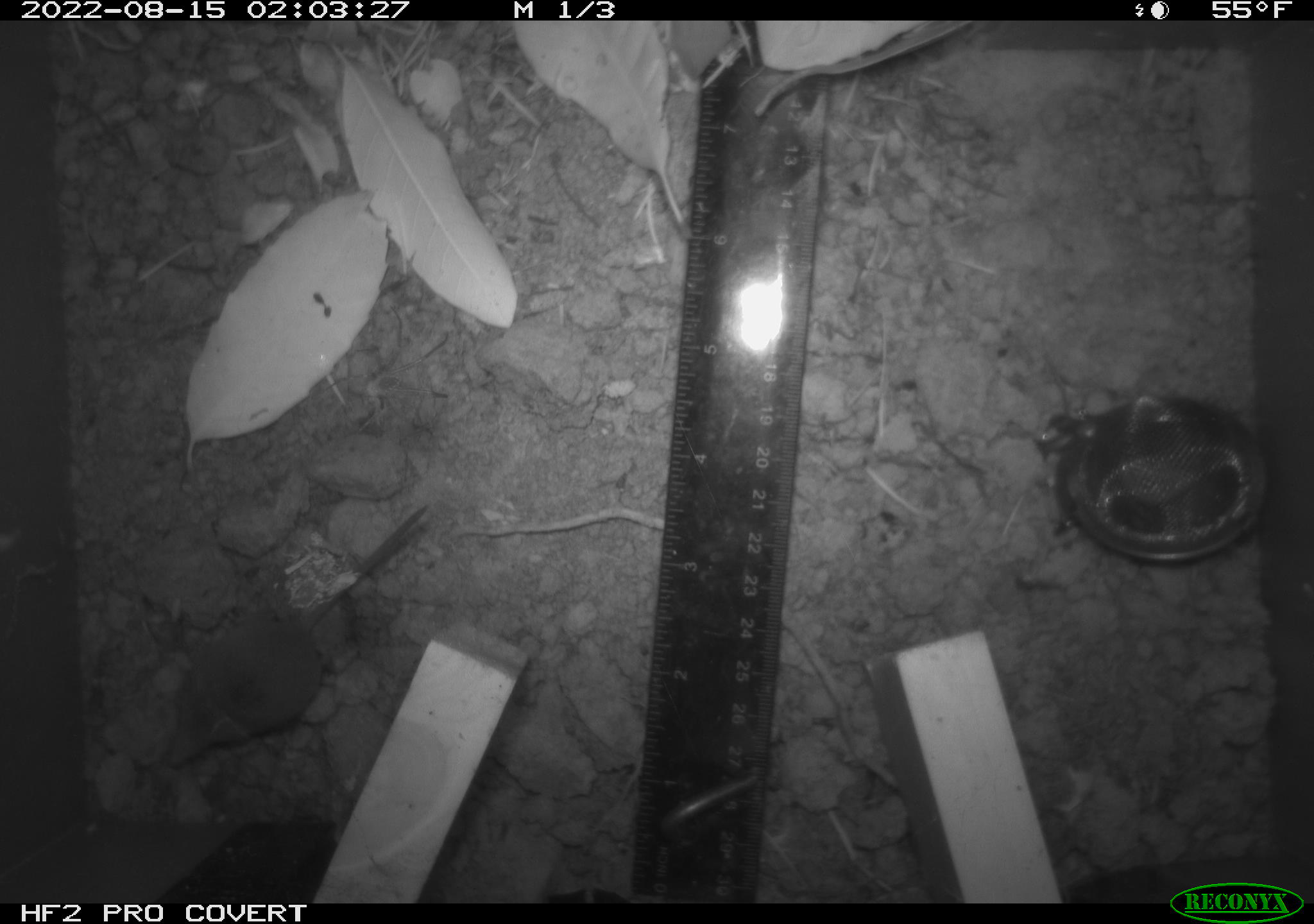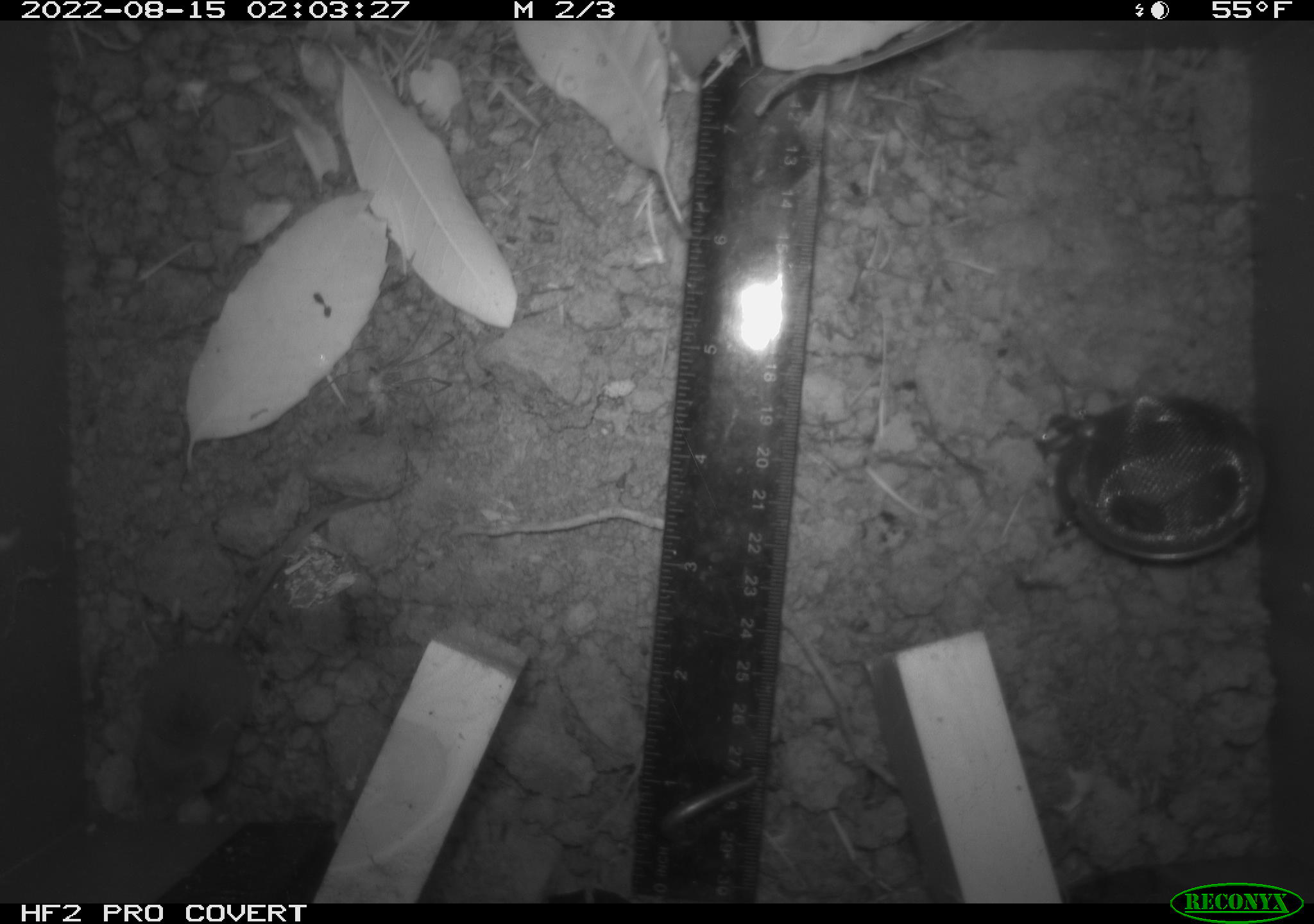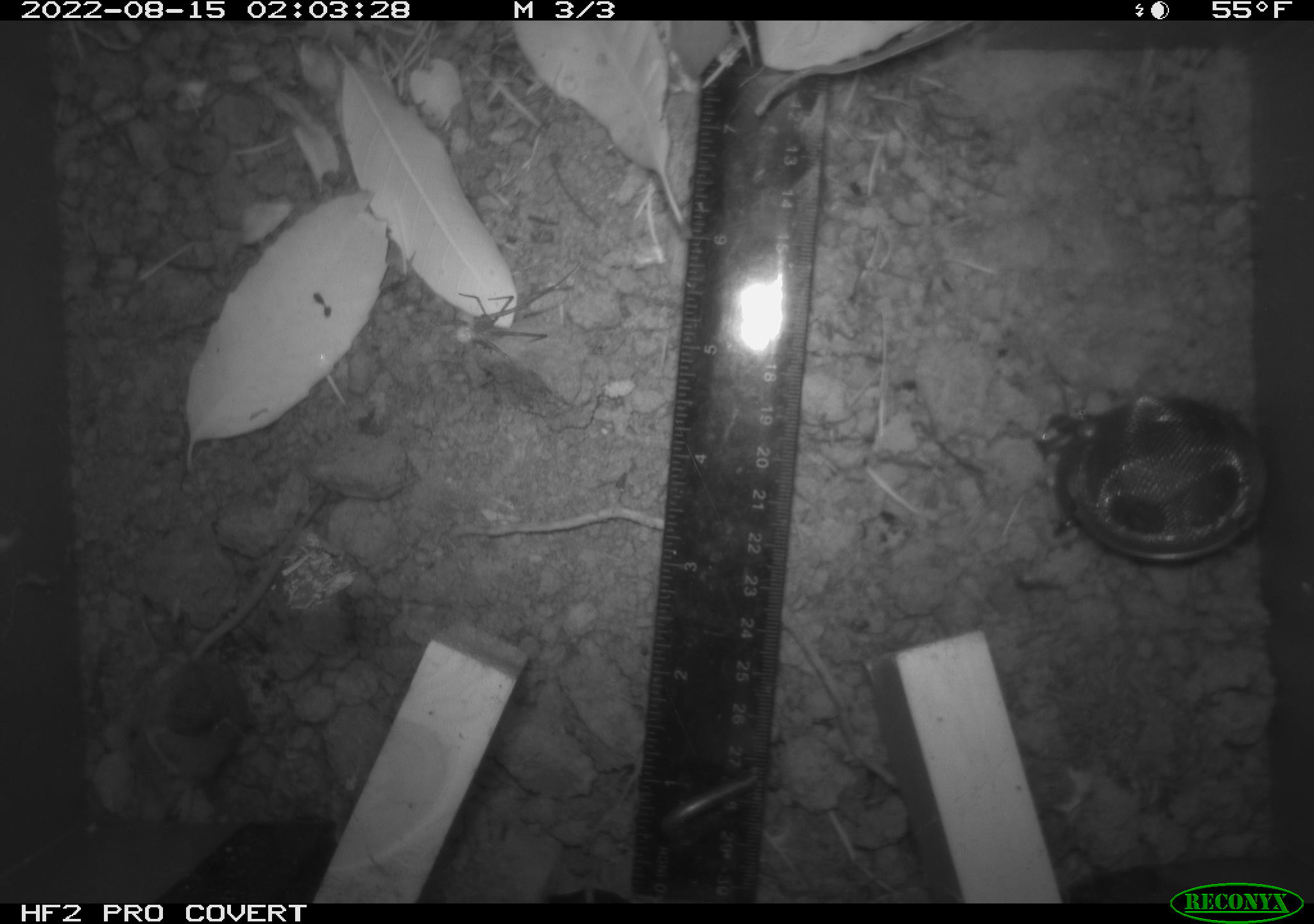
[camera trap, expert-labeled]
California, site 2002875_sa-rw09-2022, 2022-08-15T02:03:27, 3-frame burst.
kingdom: Animalia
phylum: Chordata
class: Mammalia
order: Eulipotyphla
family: Soricidae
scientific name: Soricidae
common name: shrews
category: soricidae family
Soricidae family (shrews) (Soricidae).